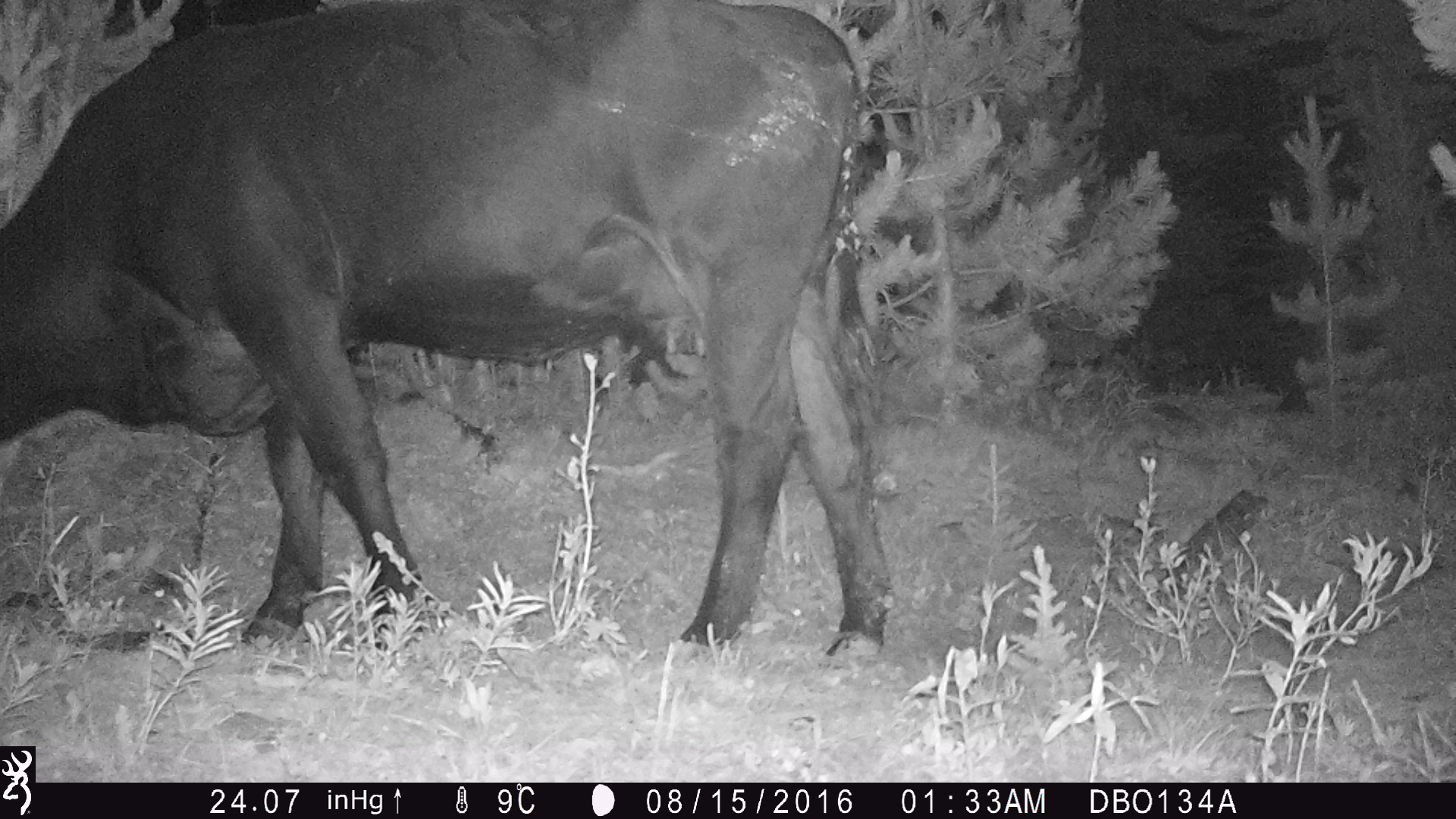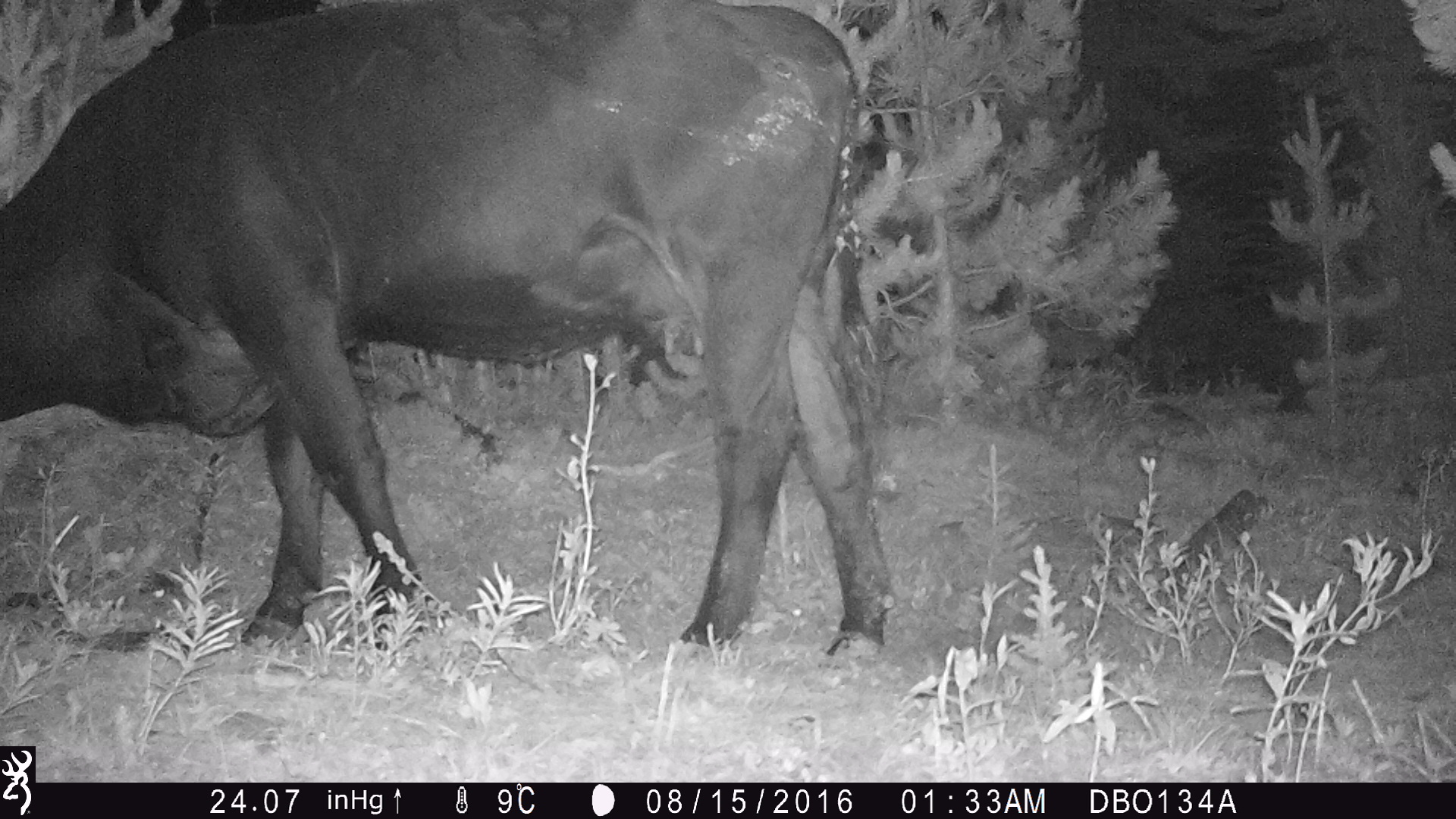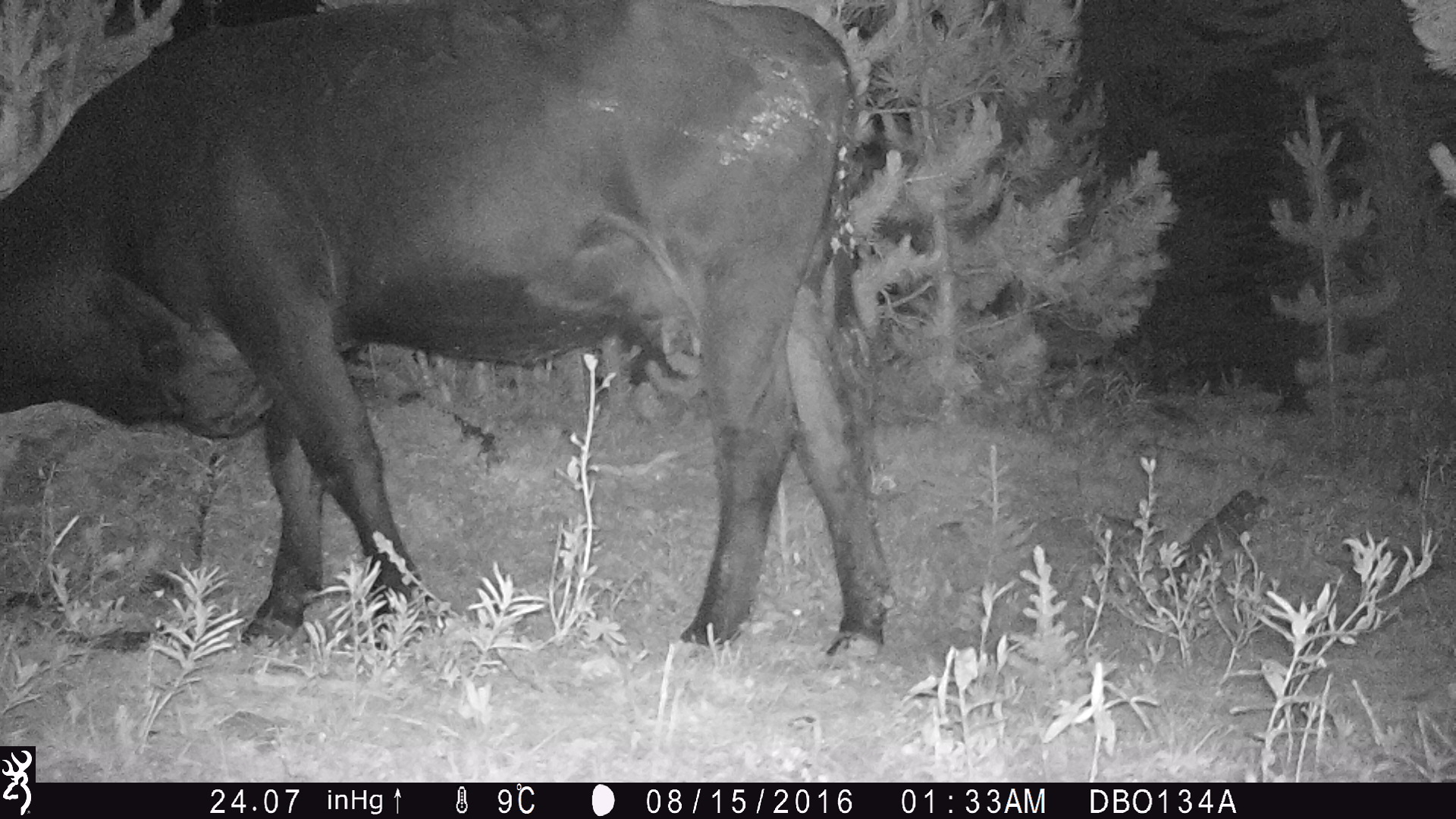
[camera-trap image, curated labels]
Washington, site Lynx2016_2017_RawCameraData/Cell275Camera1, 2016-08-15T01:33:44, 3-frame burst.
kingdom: Animalia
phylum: Chordata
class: Mammalia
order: Artiodactyla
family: Bovidae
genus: Bos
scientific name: Bos taurus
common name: domestic cattle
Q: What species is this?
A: Domestic cattle (Bos taurus).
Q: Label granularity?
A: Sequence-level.